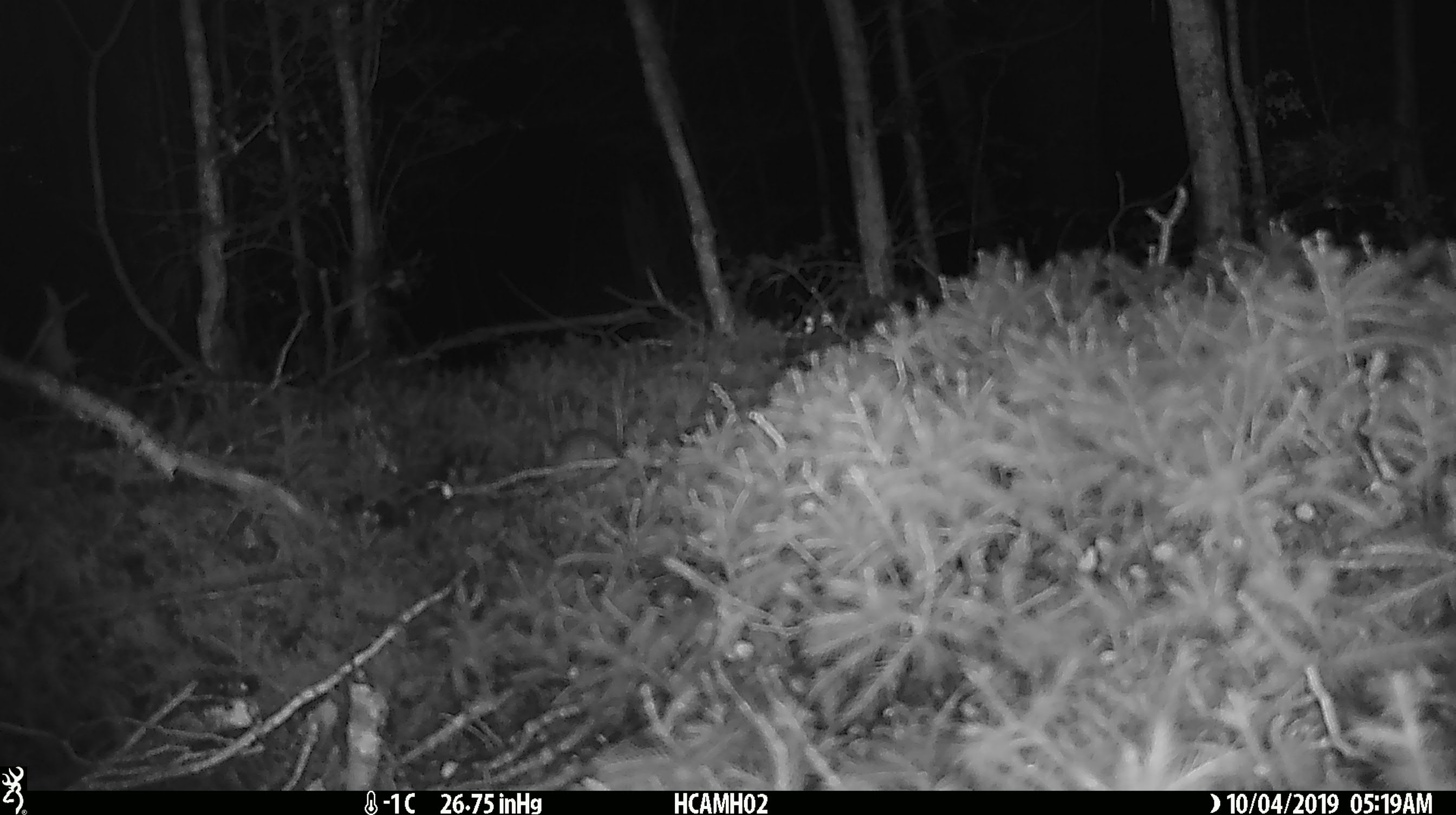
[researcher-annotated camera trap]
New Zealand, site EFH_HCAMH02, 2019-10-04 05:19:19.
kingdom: Animalia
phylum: Chordata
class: Mammalia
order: Rodentia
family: Muridae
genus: Mus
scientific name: Mus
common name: mouse